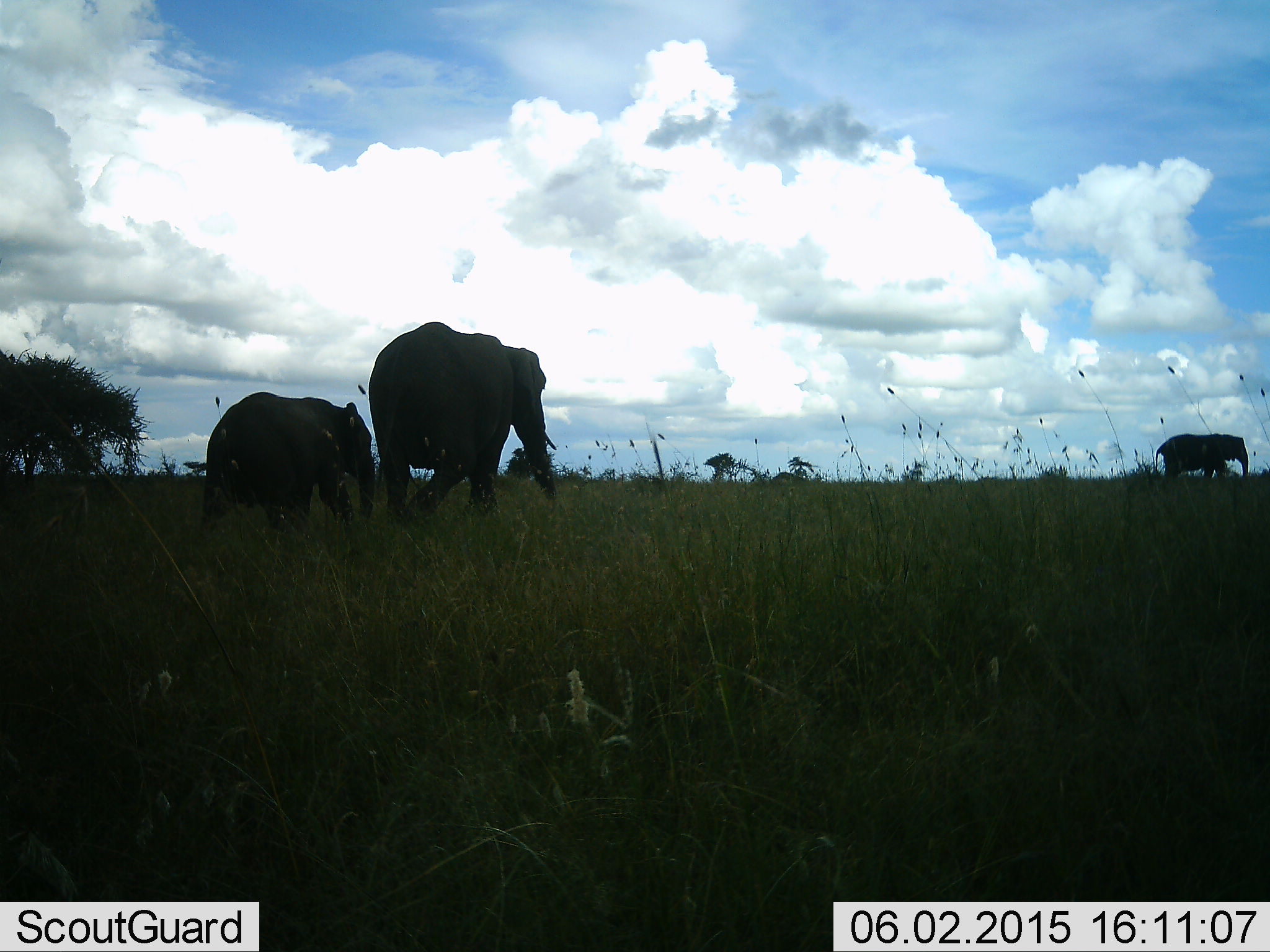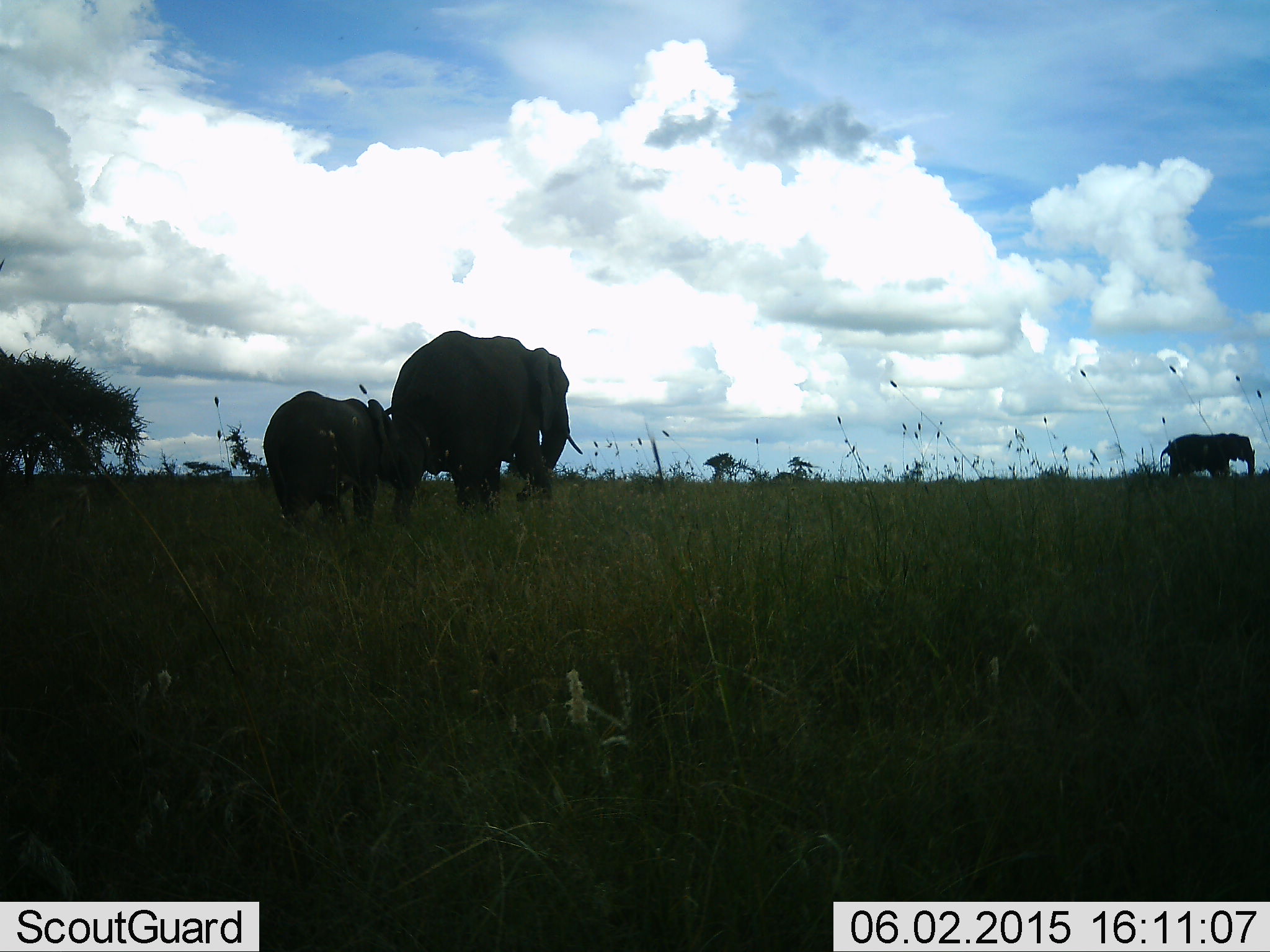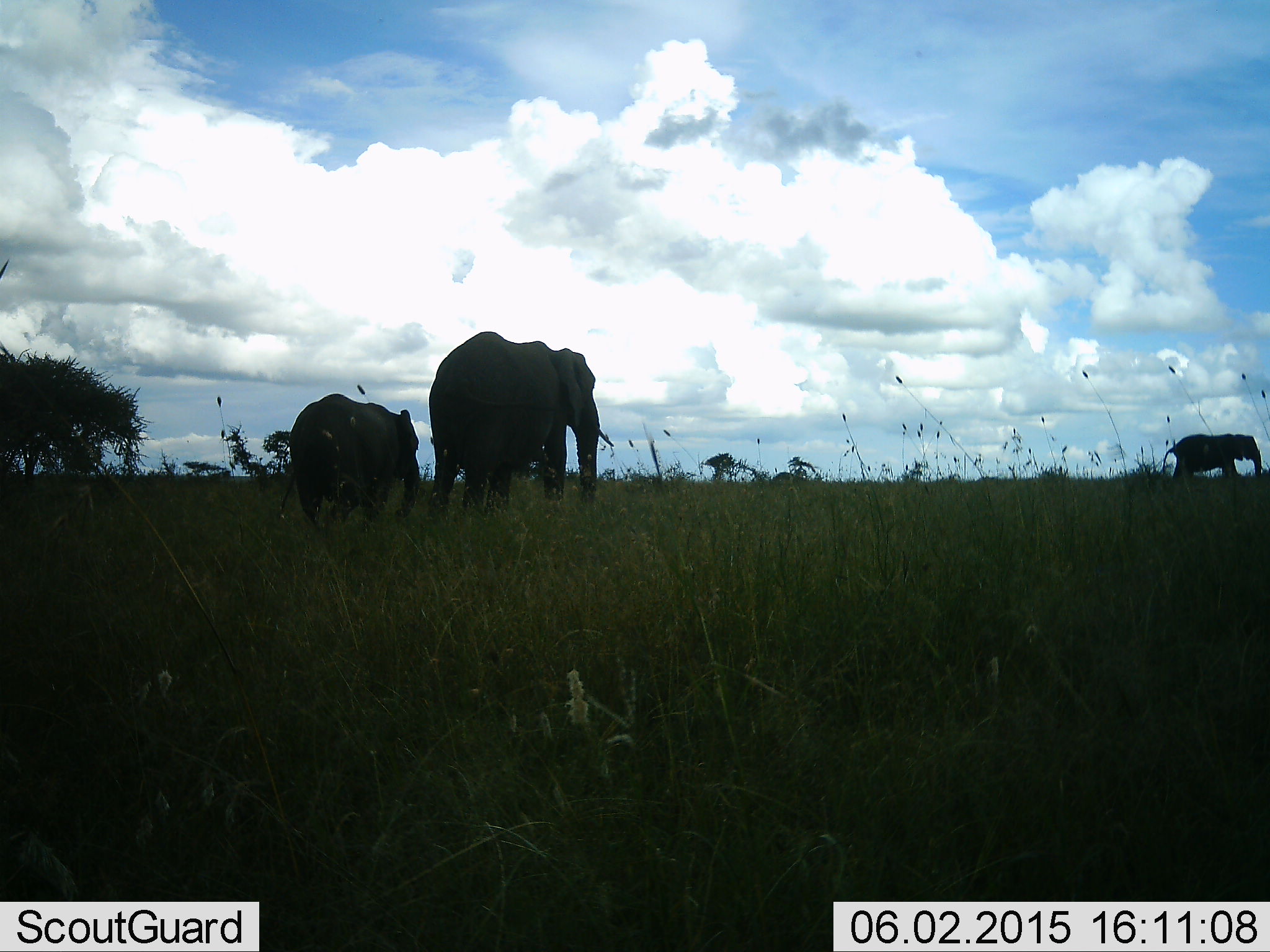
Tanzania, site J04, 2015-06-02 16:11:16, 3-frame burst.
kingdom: Animalia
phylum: Chordata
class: Mammalia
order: Proboscidea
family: Elephantidae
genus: Loxodonta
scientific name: Loxodonta africana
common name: african bush elephant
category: elephant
Elephant (african bush elephant) (Loxodonta africana), count 3. Behavior (volunteer vote fractions): standing 0%, resting 0%, moving 100%, interacting 0%. Young present (vote fraction): 80%. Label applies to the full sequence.